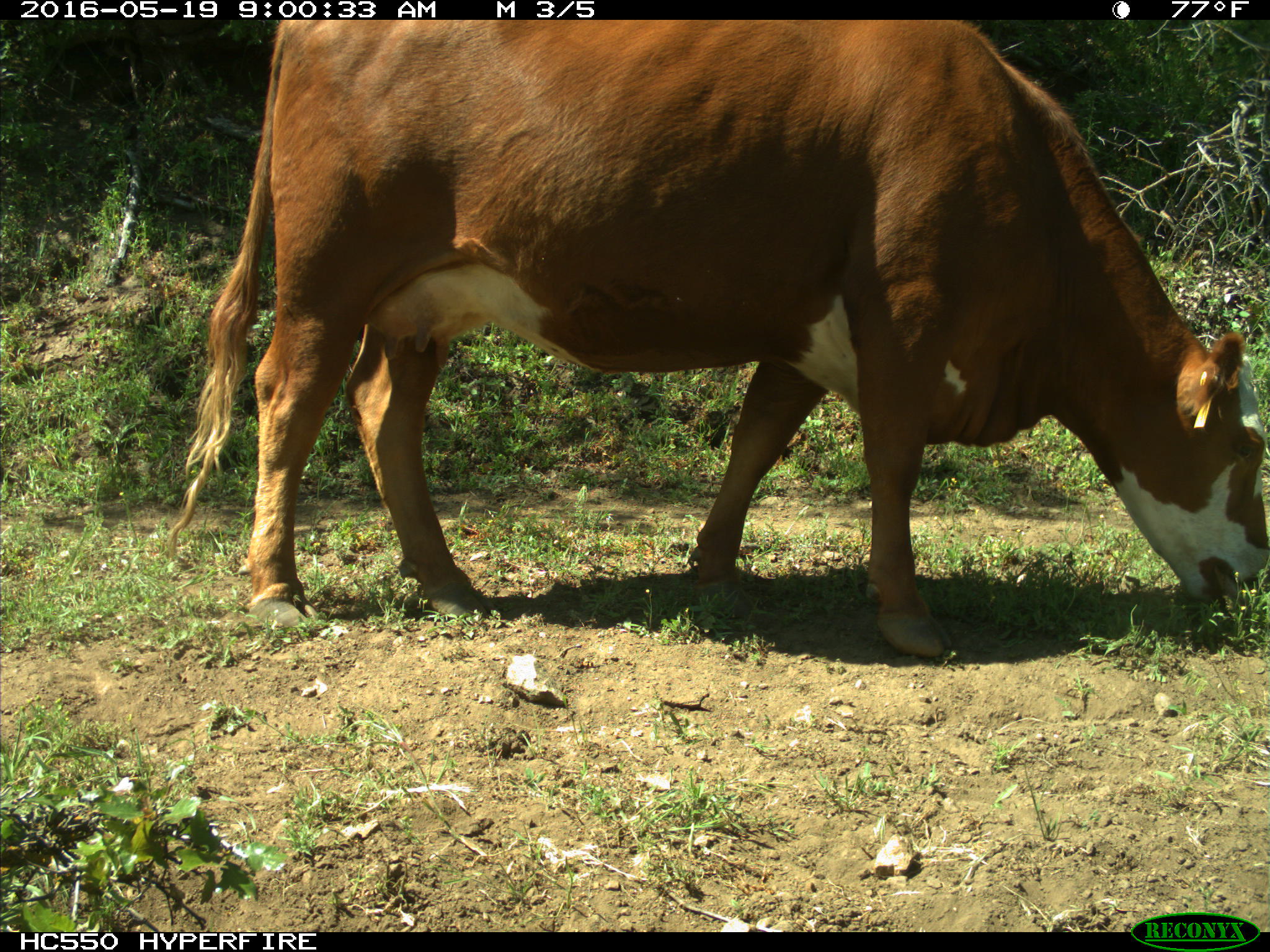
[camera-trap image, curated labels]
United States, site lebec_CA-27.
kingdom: Animalia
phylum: Chordata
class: Mammalia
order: Artiodactyla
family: Bovidae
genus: Bos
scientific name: Bos taurus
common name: domestic cow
Bos taurus (domestic cow).